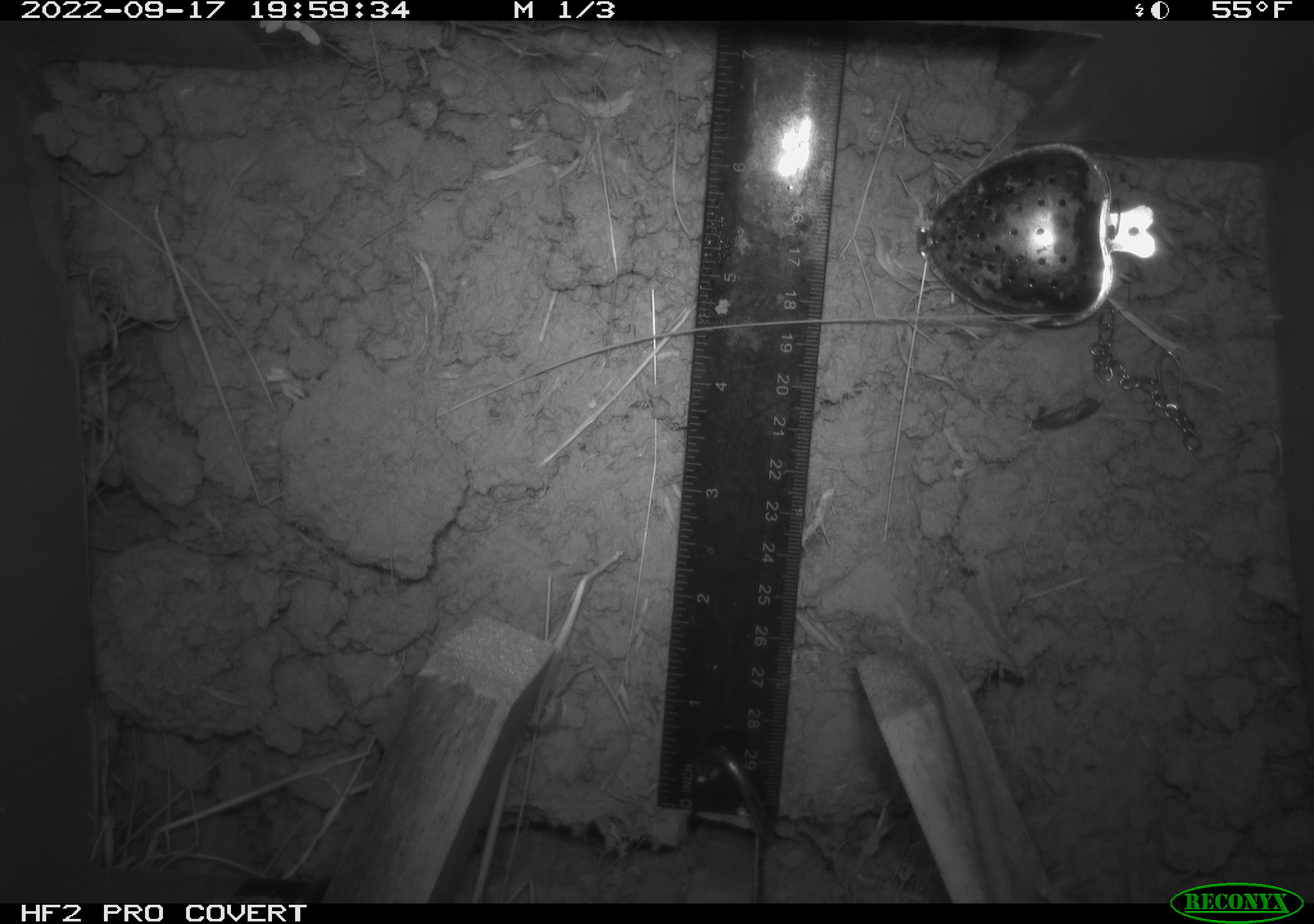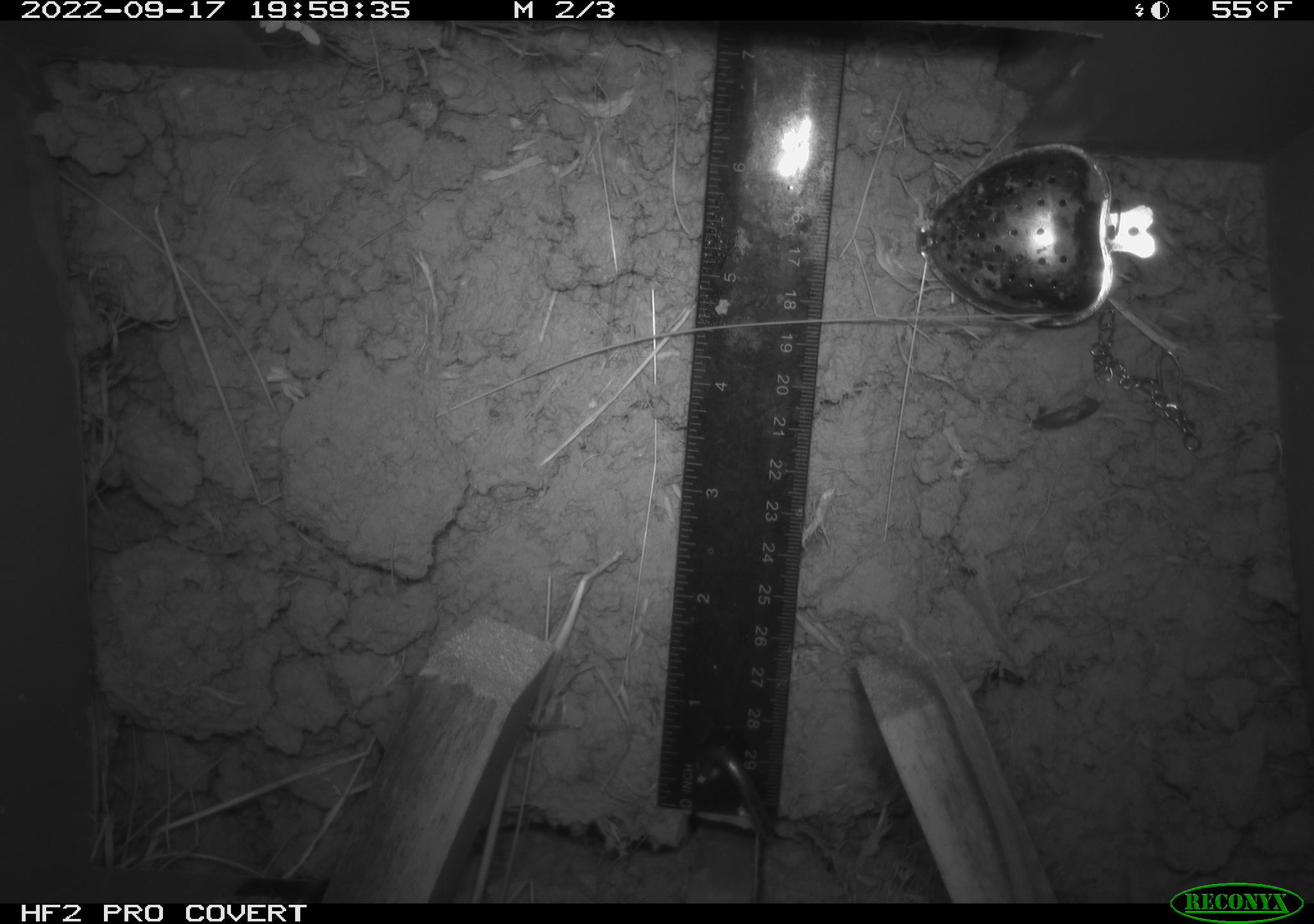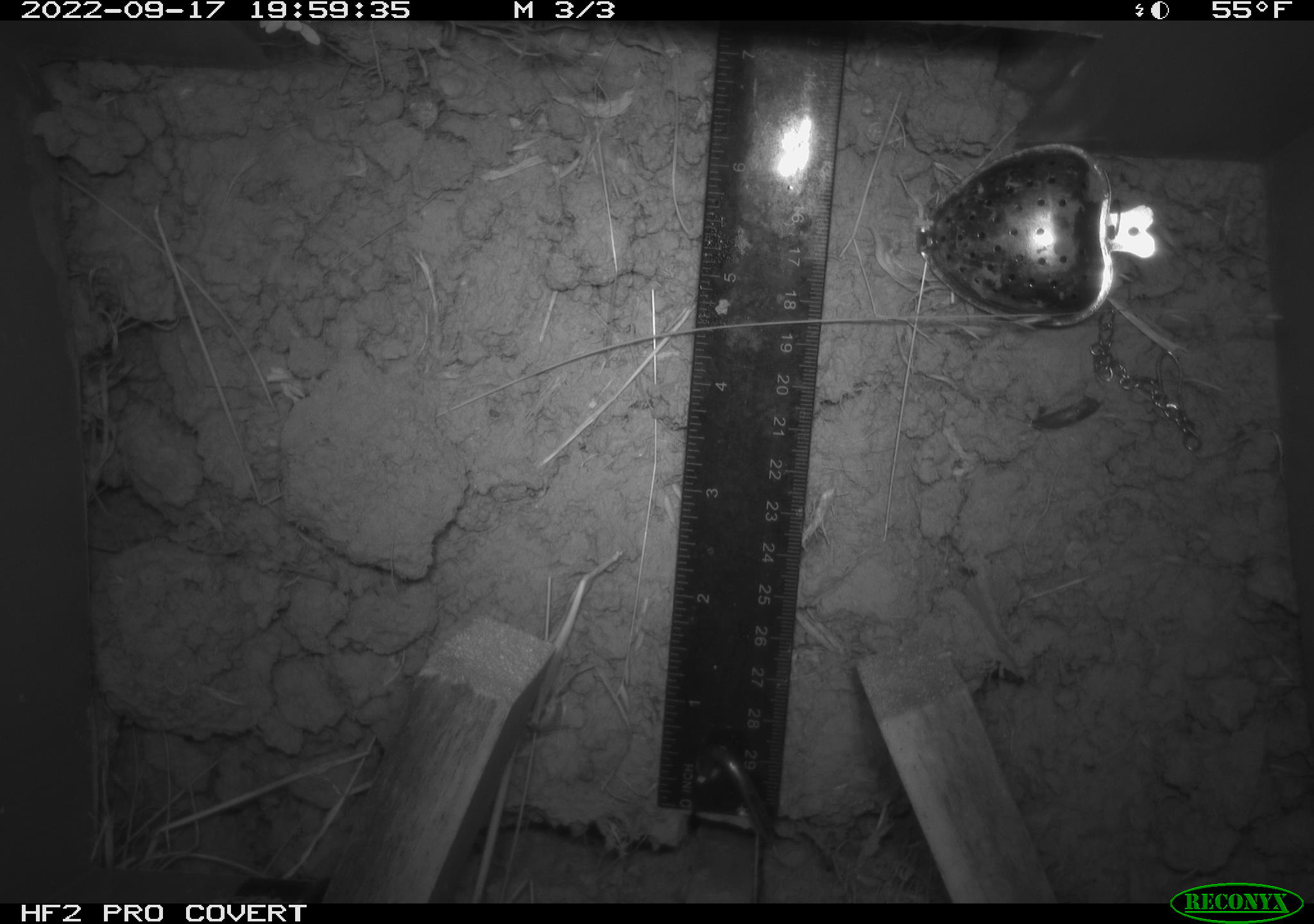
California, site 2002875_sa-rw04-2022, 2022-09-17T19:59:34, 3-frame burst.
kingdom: Animalia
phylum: Chordata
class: Mammalia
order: Rodentia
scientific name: Rodentia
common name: mouse species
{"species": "mouse species (Rodentia)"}